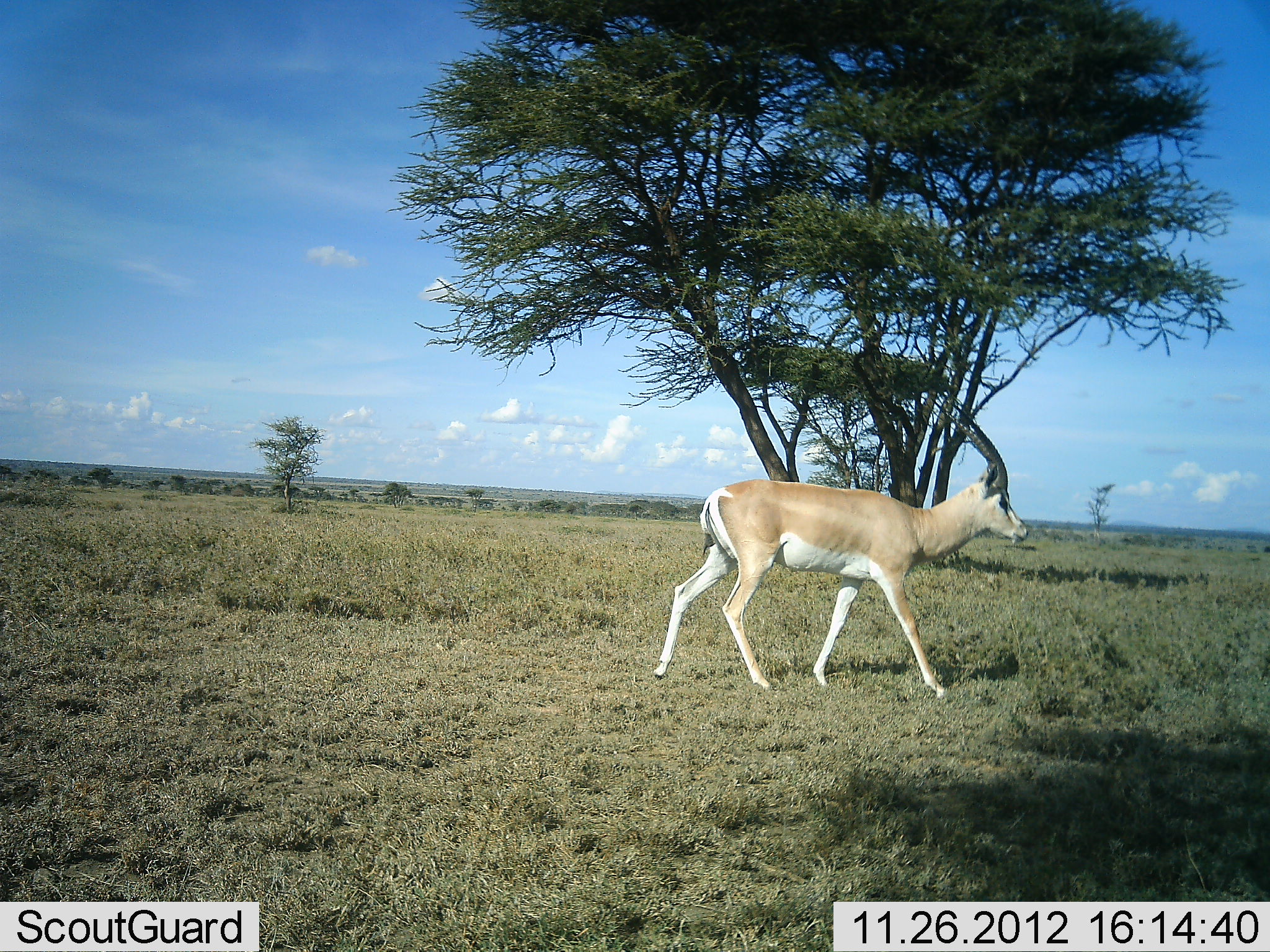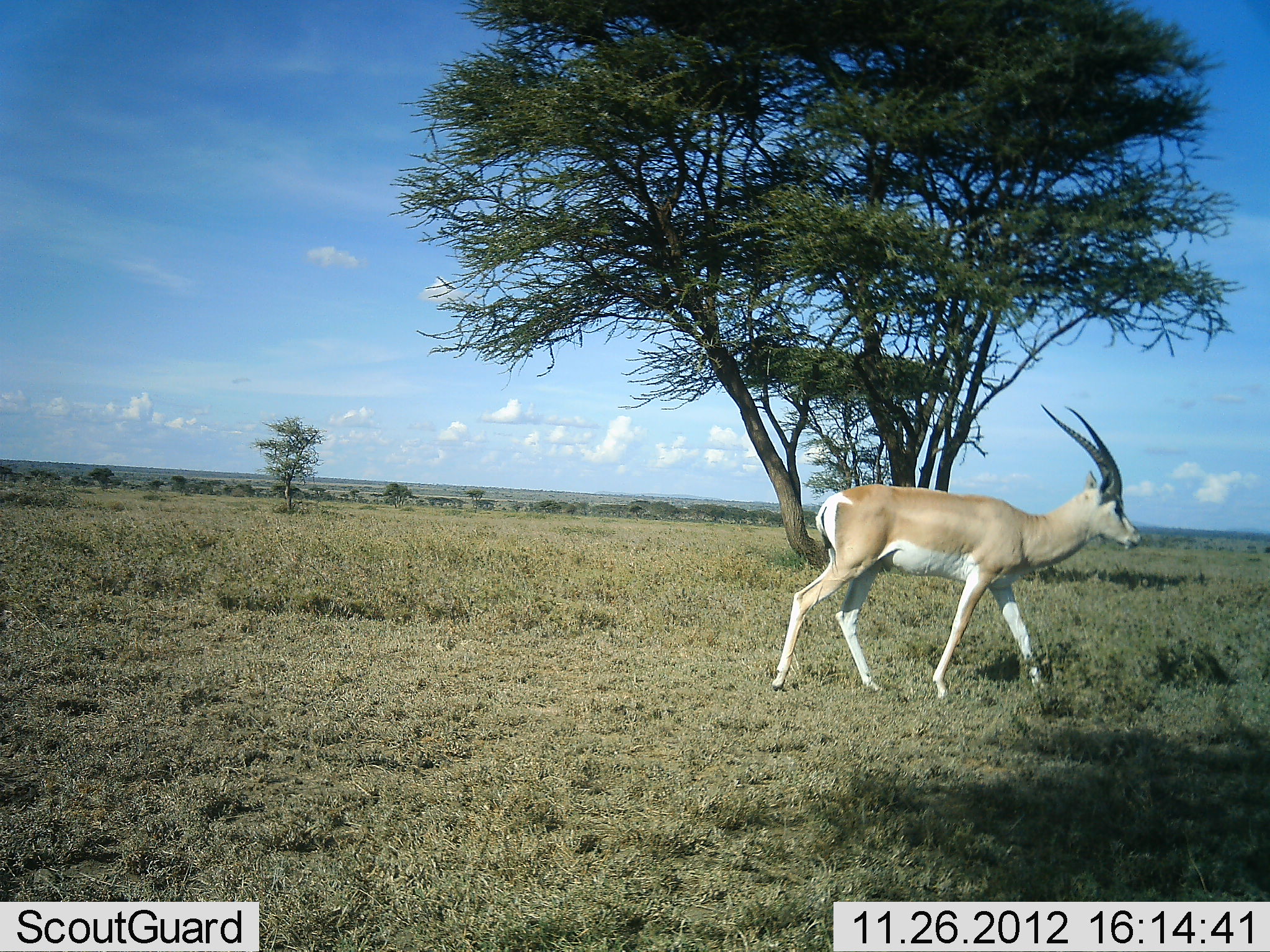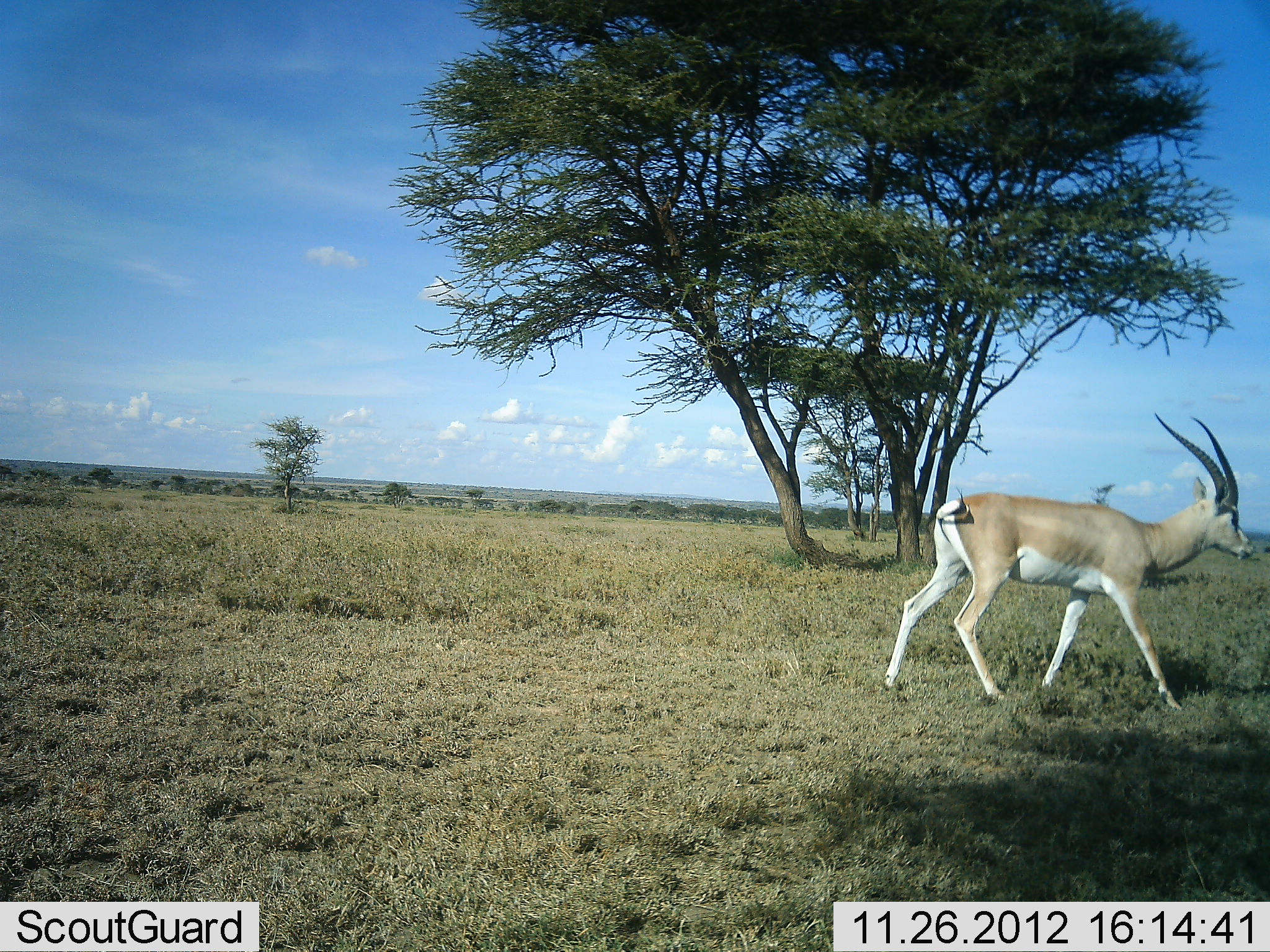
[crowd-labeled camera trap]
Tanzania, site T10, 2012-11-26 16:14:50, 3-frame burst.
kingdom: Animalia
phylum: Chordata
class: Mammalia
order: Artiodactyla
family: Bovidae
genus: Nanger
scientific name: Nanger granti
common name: grant's gazelle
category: gazellegrants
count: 1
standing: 8%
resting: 0%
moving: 92%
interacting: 0%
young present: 0%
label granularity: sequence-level